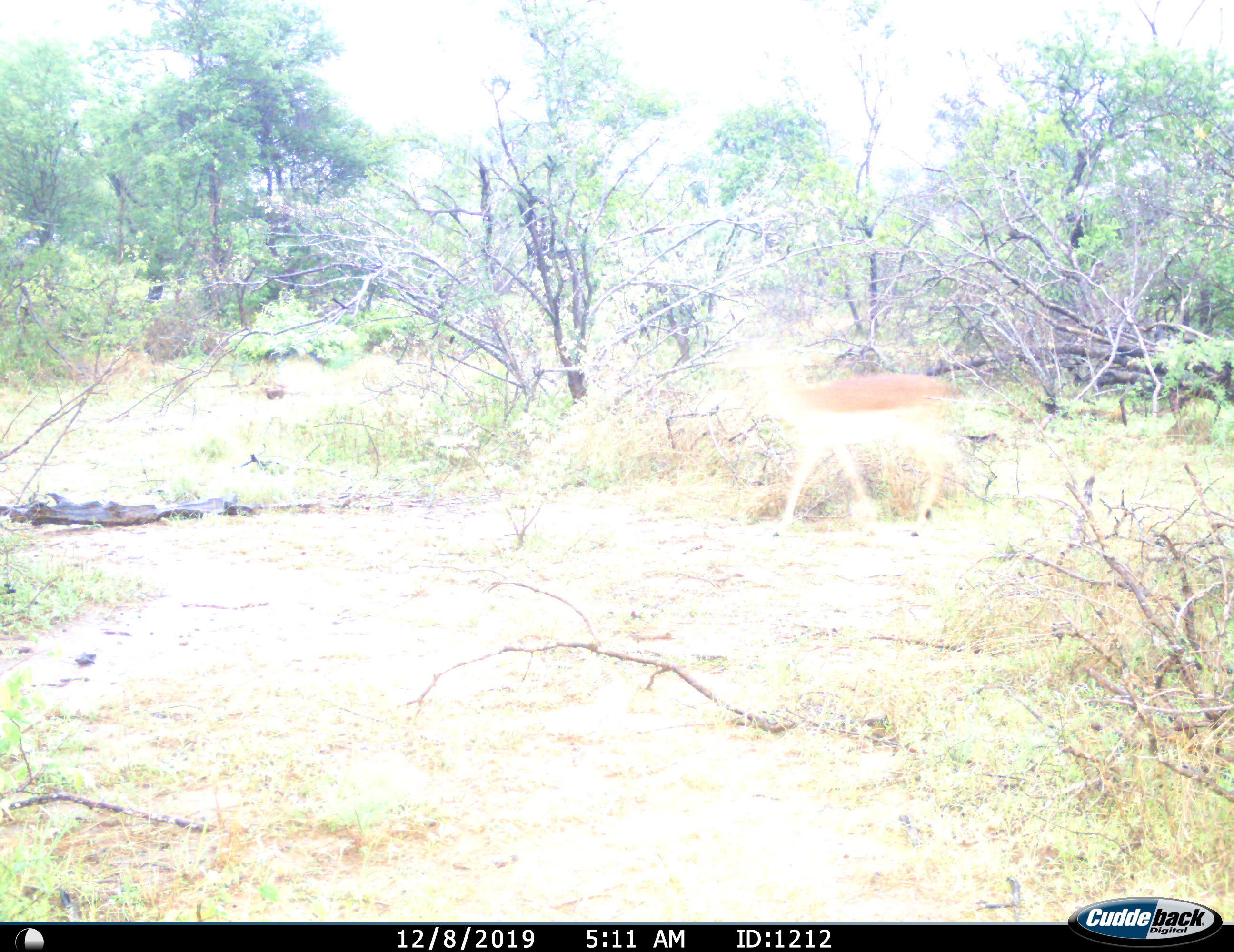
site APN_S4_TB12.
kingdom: Animalia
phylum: Chordata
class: Mammalia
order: Artiodactyla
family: Bovidae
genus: Aepyceros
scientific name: Aepyceros melampus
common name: impala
Impala (Aepyceros melampus), count 1. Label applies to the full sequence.